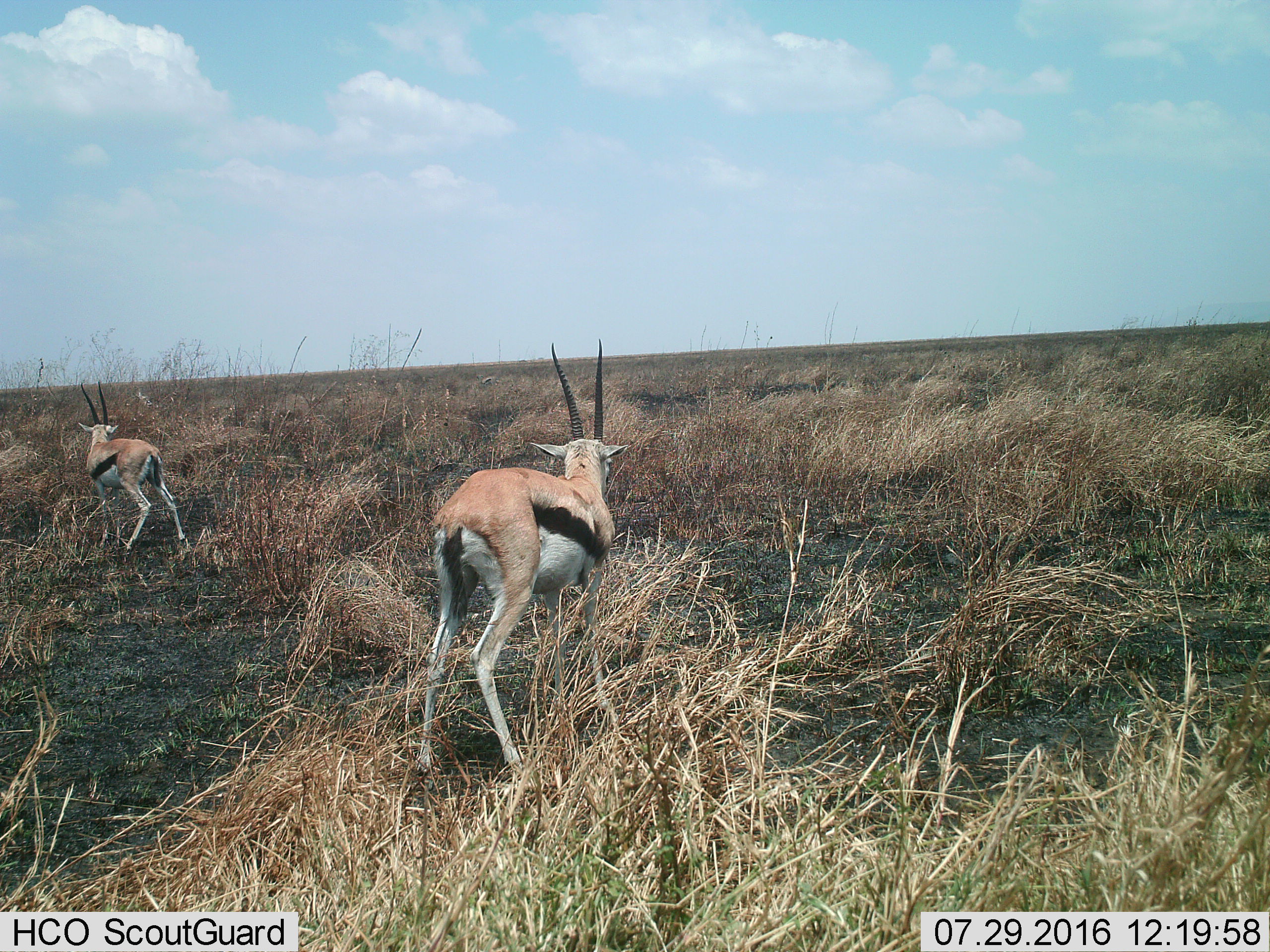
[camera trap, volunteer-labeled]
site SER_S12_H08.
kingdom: Animalia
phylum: Chordata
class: Mammalia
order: Artiodactyla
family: Bovidae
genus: Eudorcas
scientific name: Eudorcas thomsonii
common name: thomson's gazelle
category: gazellethomsons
Gazellethomsons (thomson's gazelle) (Eudorcas thomsonii), count 2. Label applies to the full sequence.